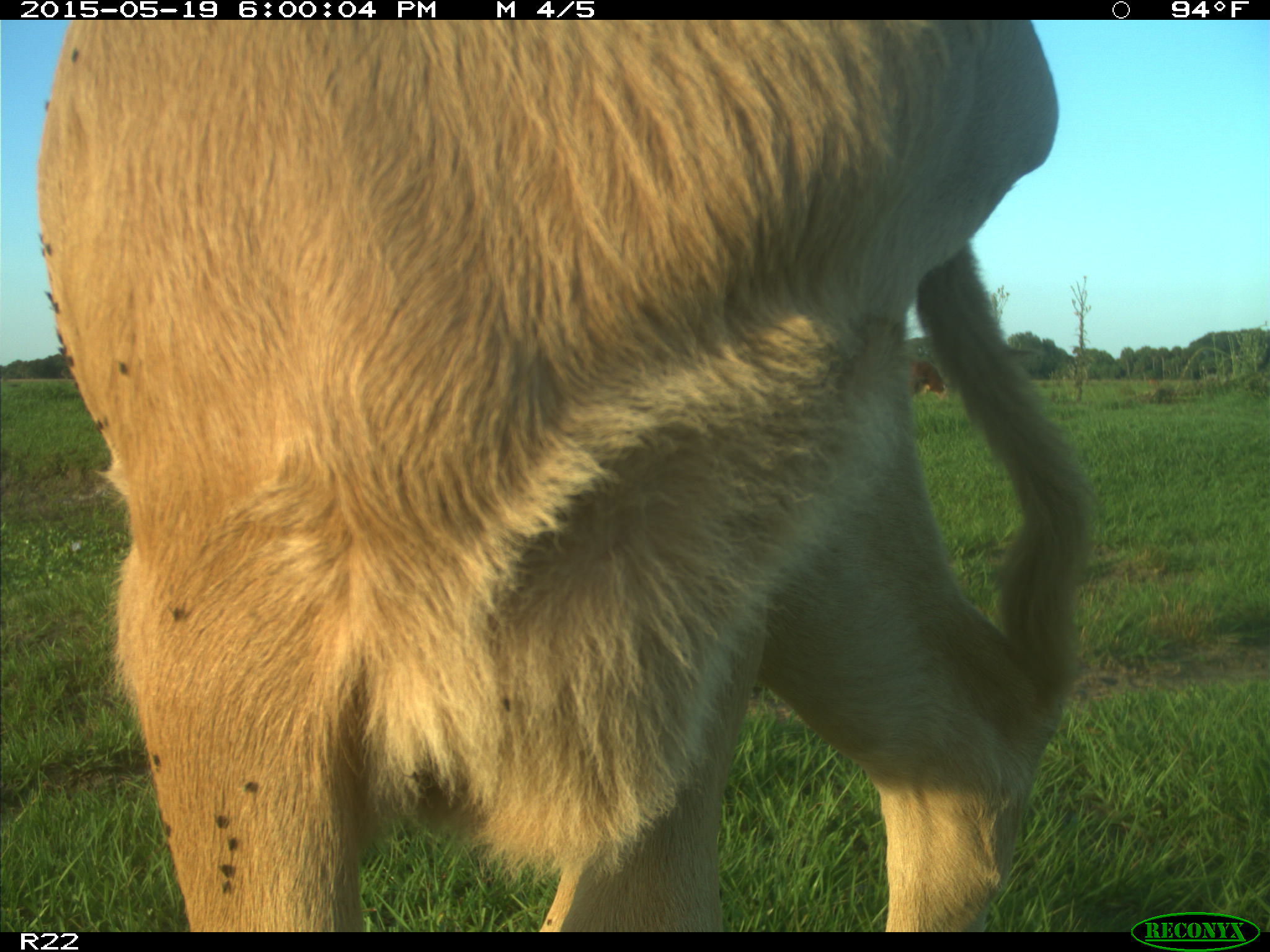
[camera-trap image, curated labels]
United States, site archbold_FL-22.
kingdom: Animalia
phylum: Chordata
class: Mammalia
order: Artiodactyla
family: Bovidae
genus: Bos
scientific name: Bos taurus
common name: domestic cow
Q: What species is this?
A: Bos taurus (domestic cow).